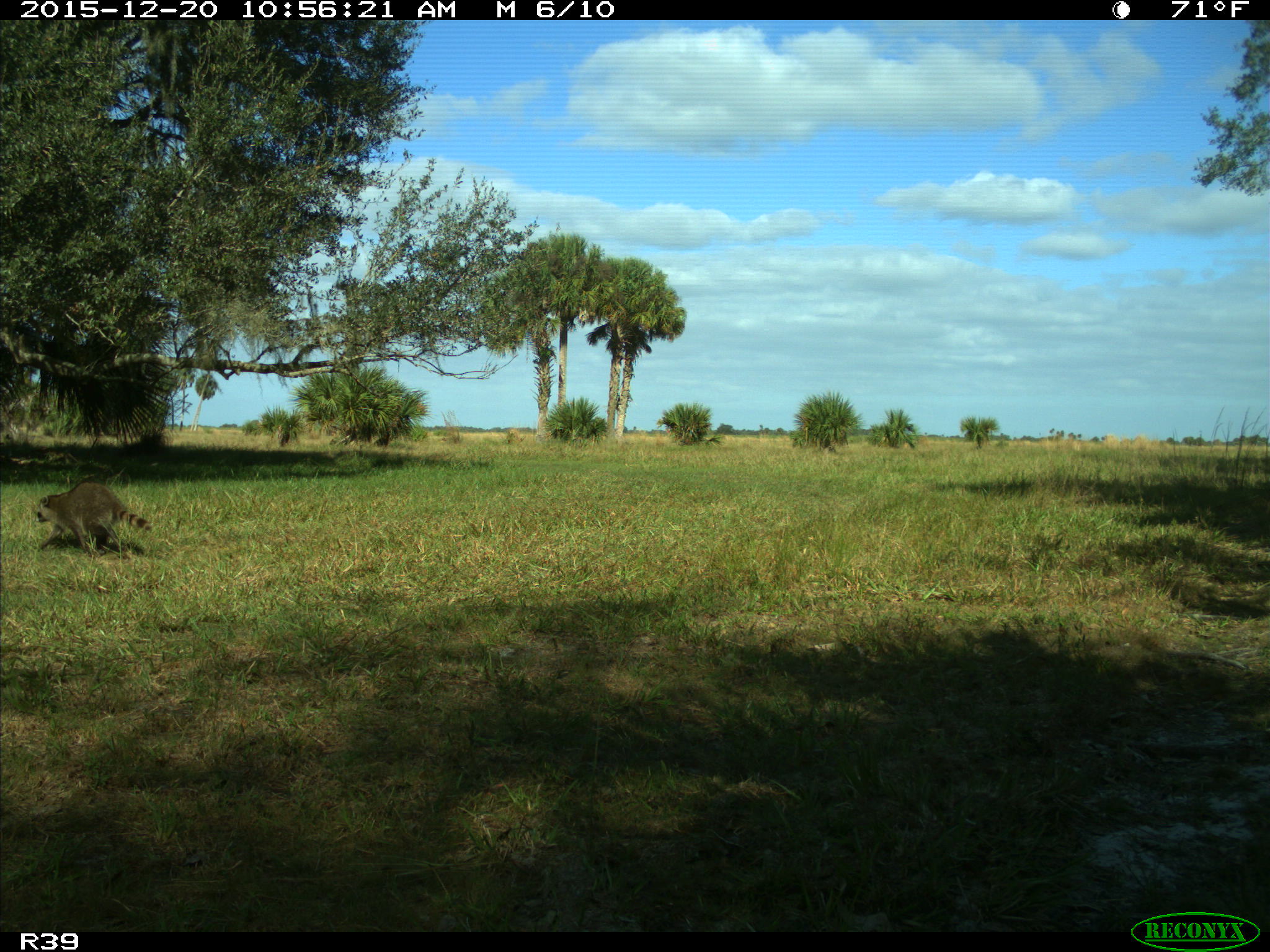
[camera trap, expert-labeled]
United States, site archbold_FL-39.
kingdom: Animalia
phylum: Chordata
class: Mammalia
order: Carnivora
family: Procyonidae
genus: Procyon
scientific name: Procyon lotor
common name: common raccoon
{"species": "Procyon lotor (common raccoon)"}